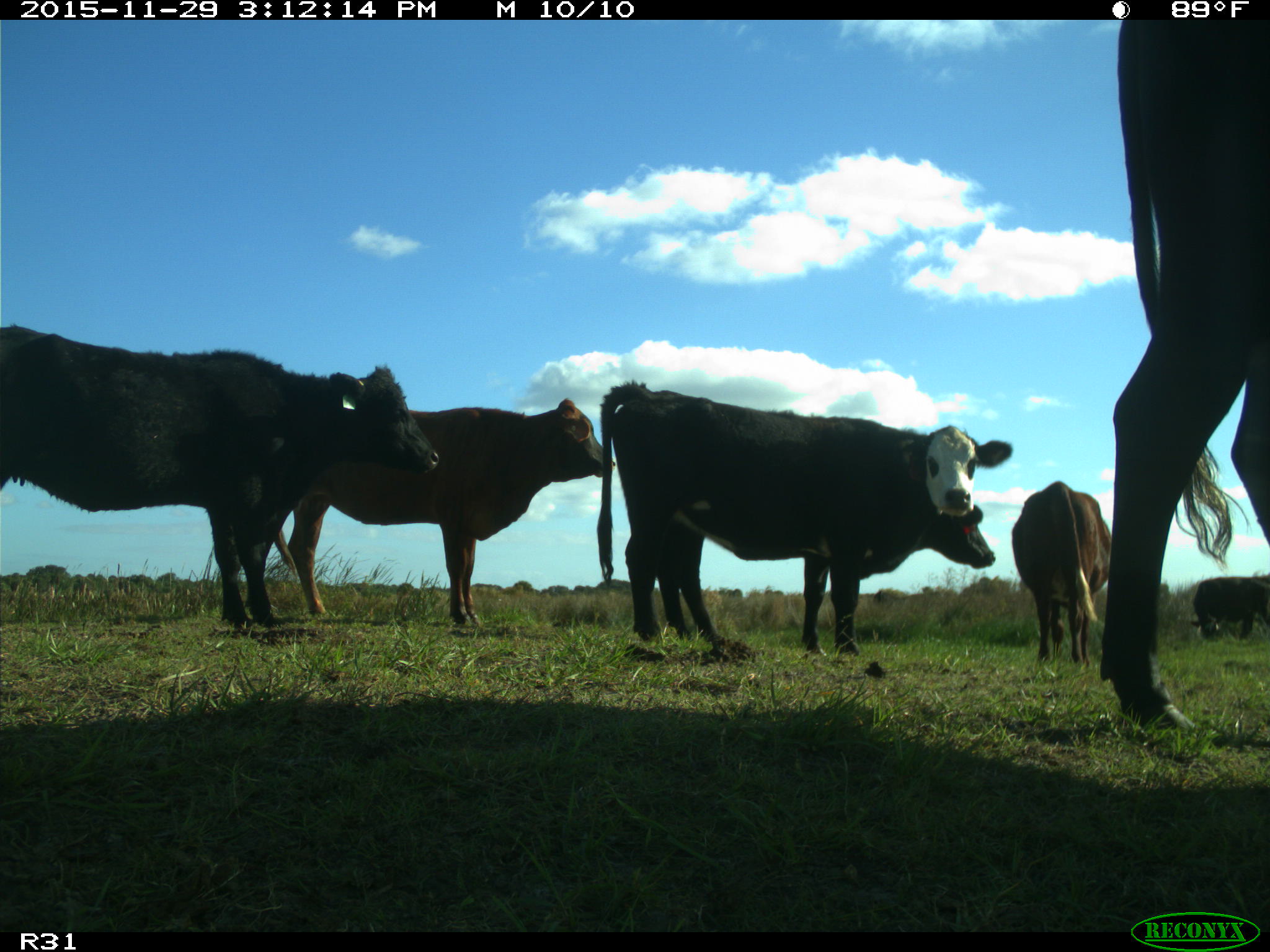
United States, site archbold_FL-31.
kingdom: Animalia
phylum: Chordata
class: Mammalia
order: Artiodactyla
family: Bovidae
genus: Bos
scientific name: Bos taurus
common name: domestic cow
Bos taurus (domestic cow).